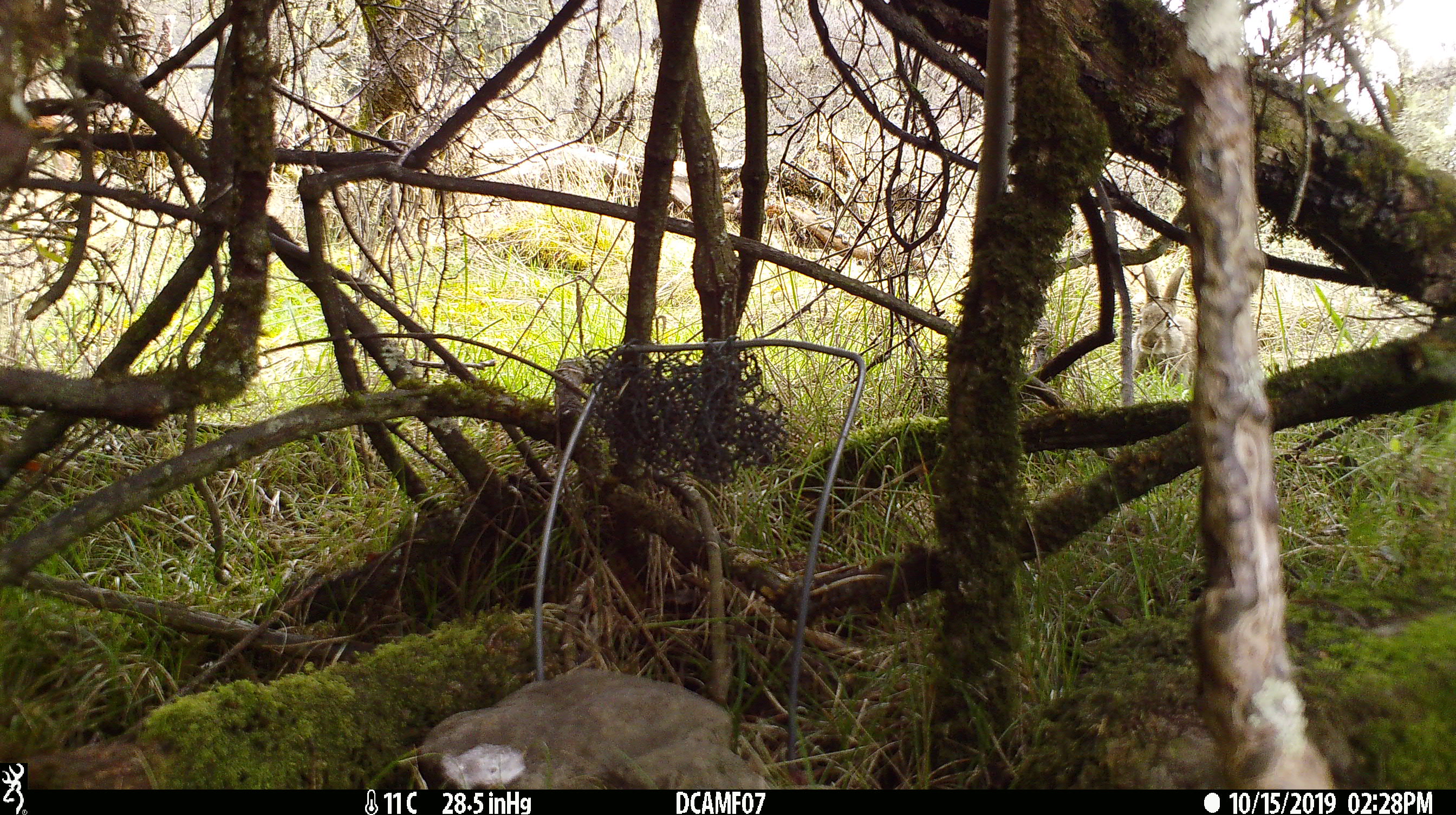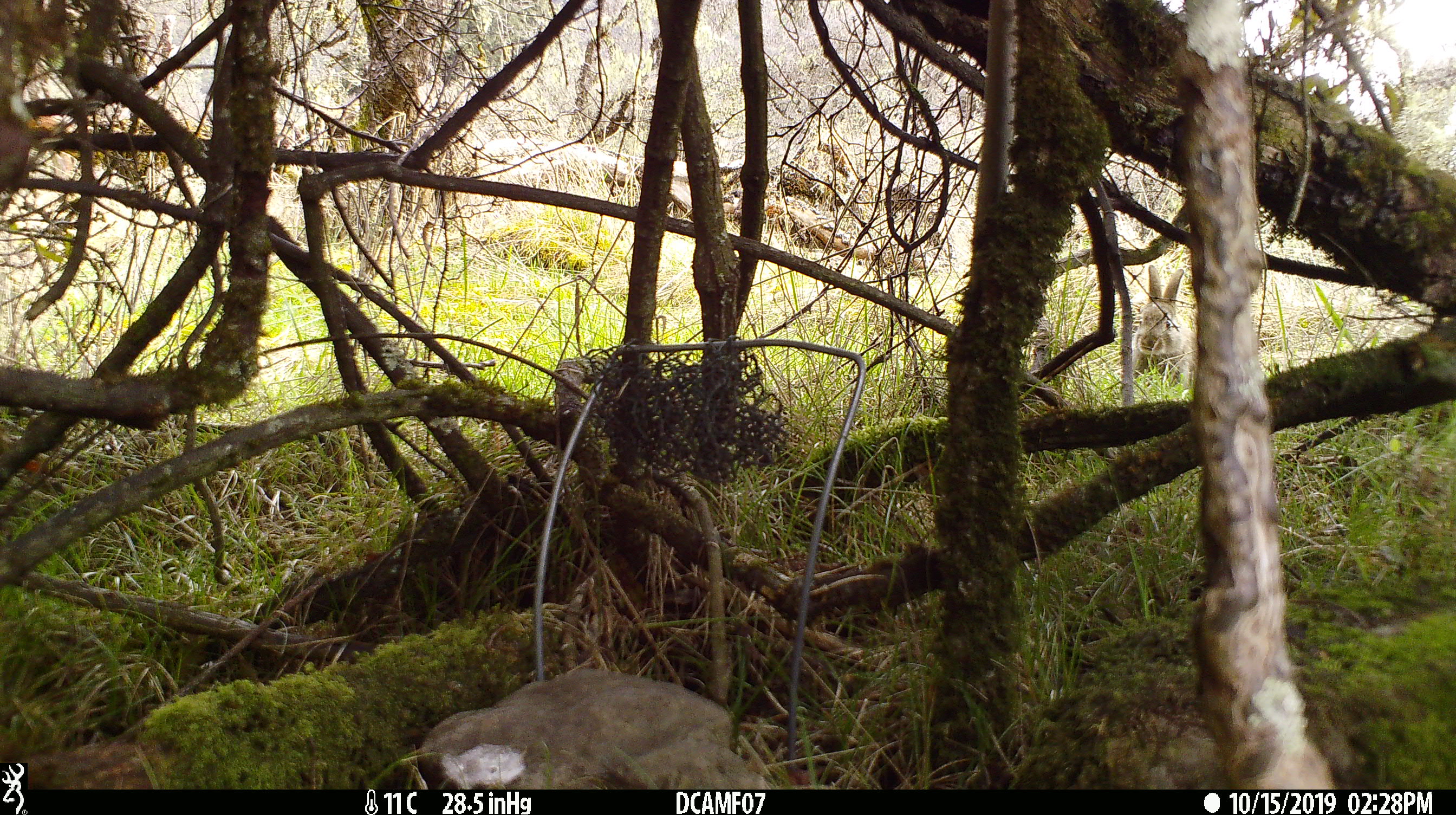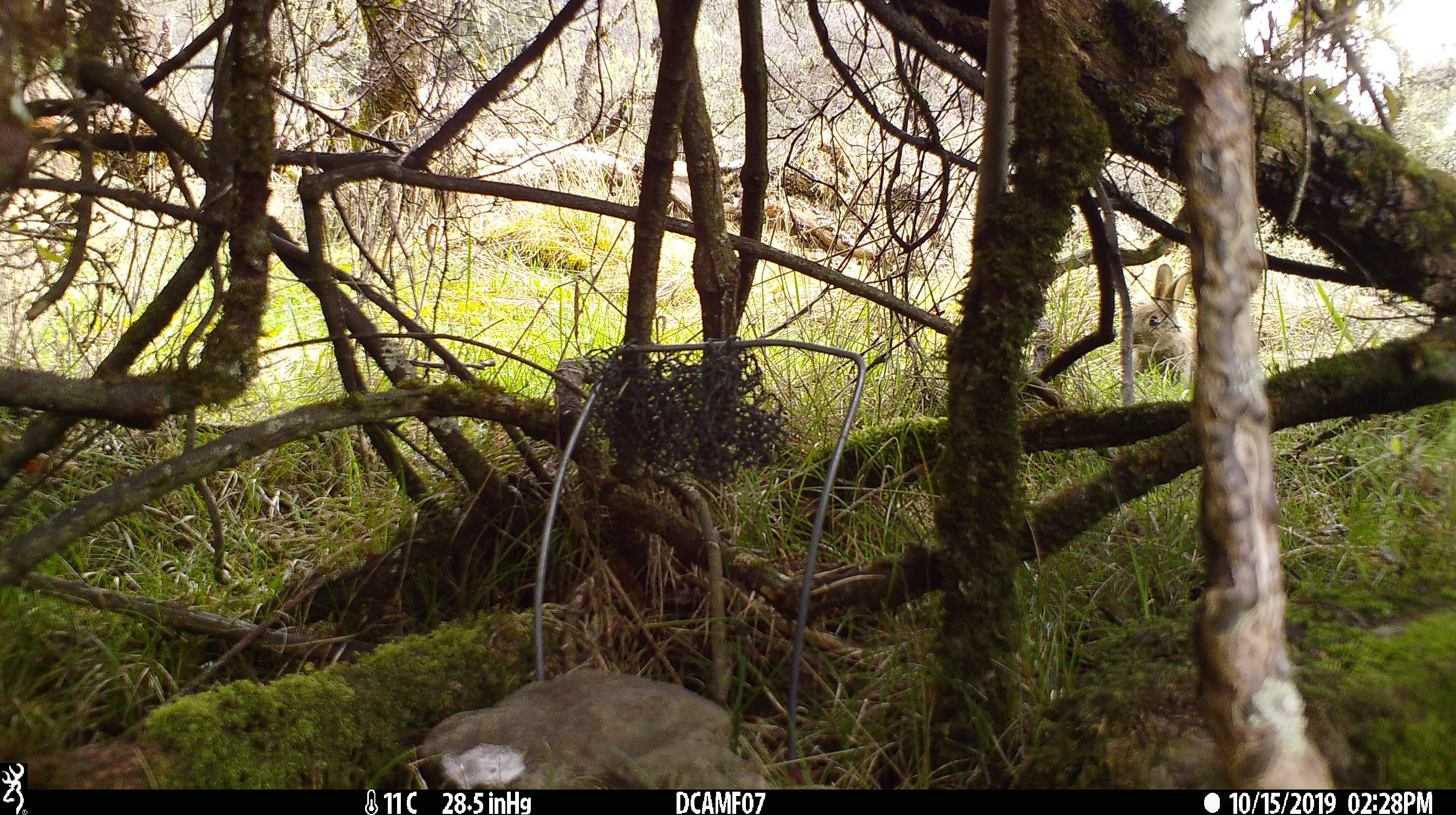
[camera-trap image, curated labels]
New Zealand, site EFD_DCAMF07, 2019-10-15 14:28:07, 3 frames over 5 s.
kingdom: Animalia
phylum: Chordata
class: Mammalia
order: Lagomorpha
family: Leporidae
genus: Oryctolagus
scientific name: Oryctolagus cuniculus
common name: european rabbit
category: rabbit